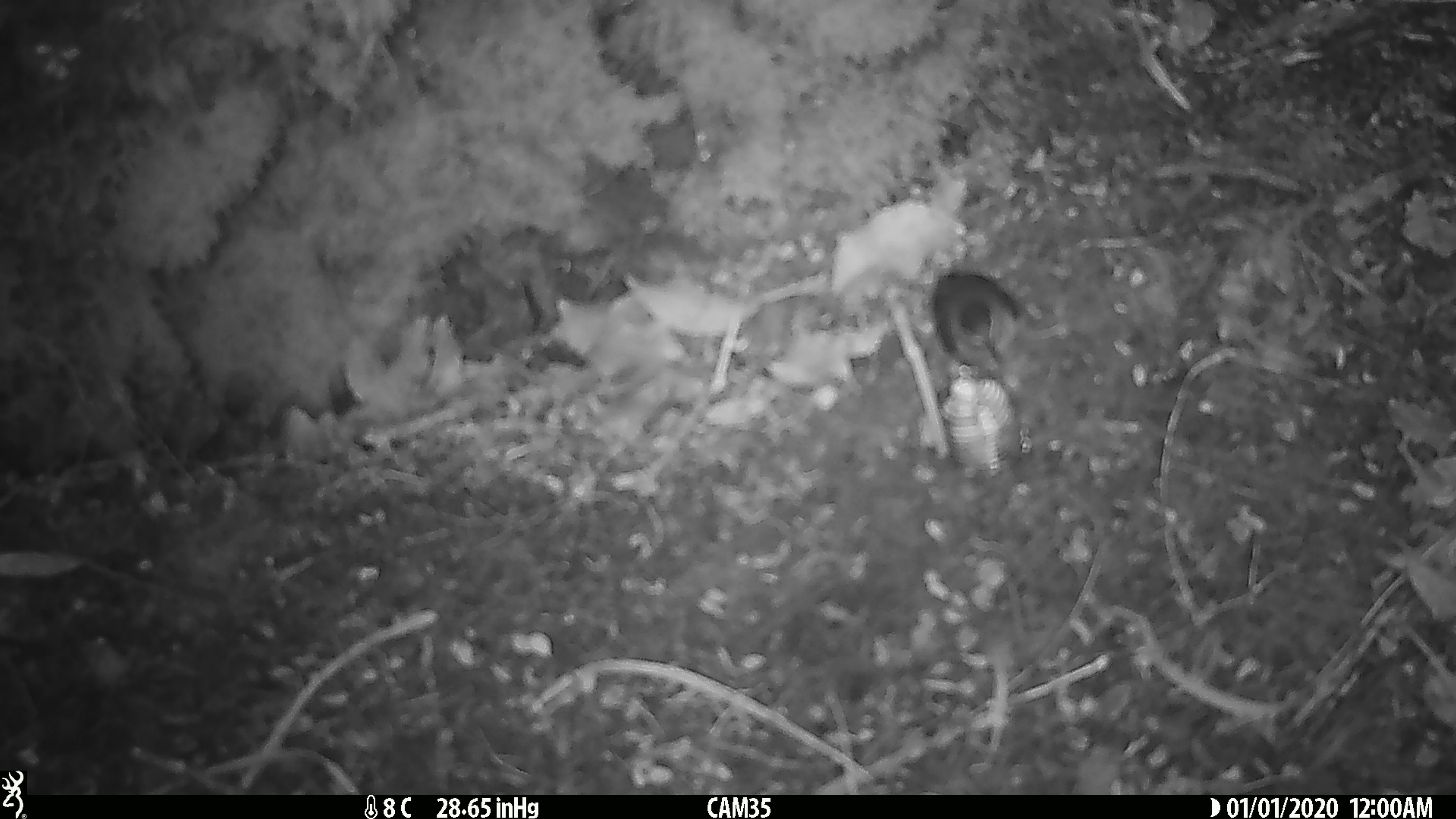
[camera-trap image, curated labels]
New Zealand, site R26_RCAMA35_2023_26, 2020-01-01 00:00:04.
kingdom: Animalia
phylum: Chordata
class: Aves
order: Passeriformes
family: Acanthisittidae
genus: Acanthisitta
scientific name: Acanthisitta chloris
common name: rifleman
Rifleman (Acanthisitta chloris).